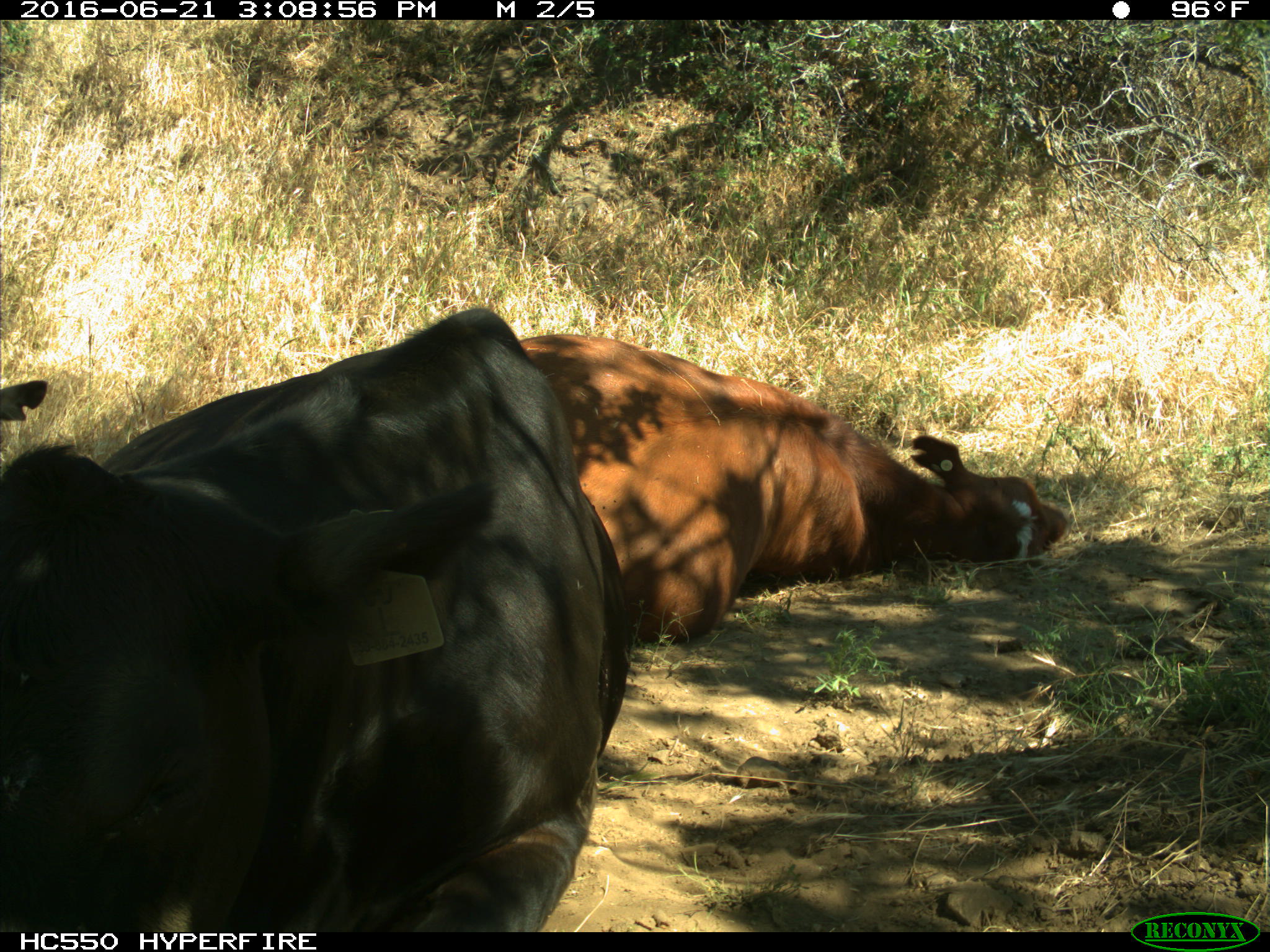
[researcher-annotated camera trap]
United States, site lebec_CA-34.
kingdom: Animalia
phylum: Chordata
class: Mammalia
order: Artiodactyla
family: Bovidae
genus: Bos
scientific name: Bos taurus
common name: domestic cow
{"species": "Bos taurus (domestic cow)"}